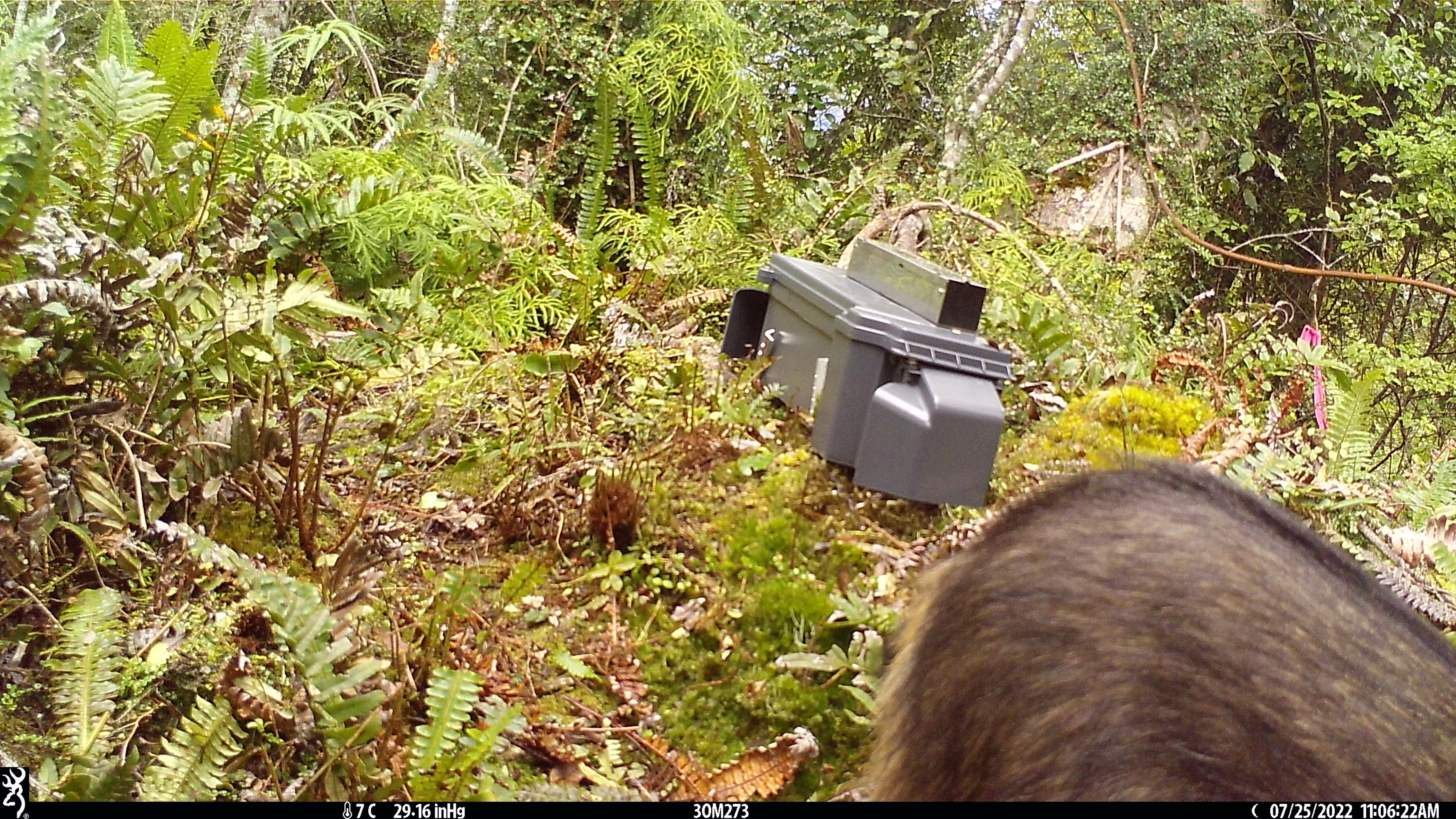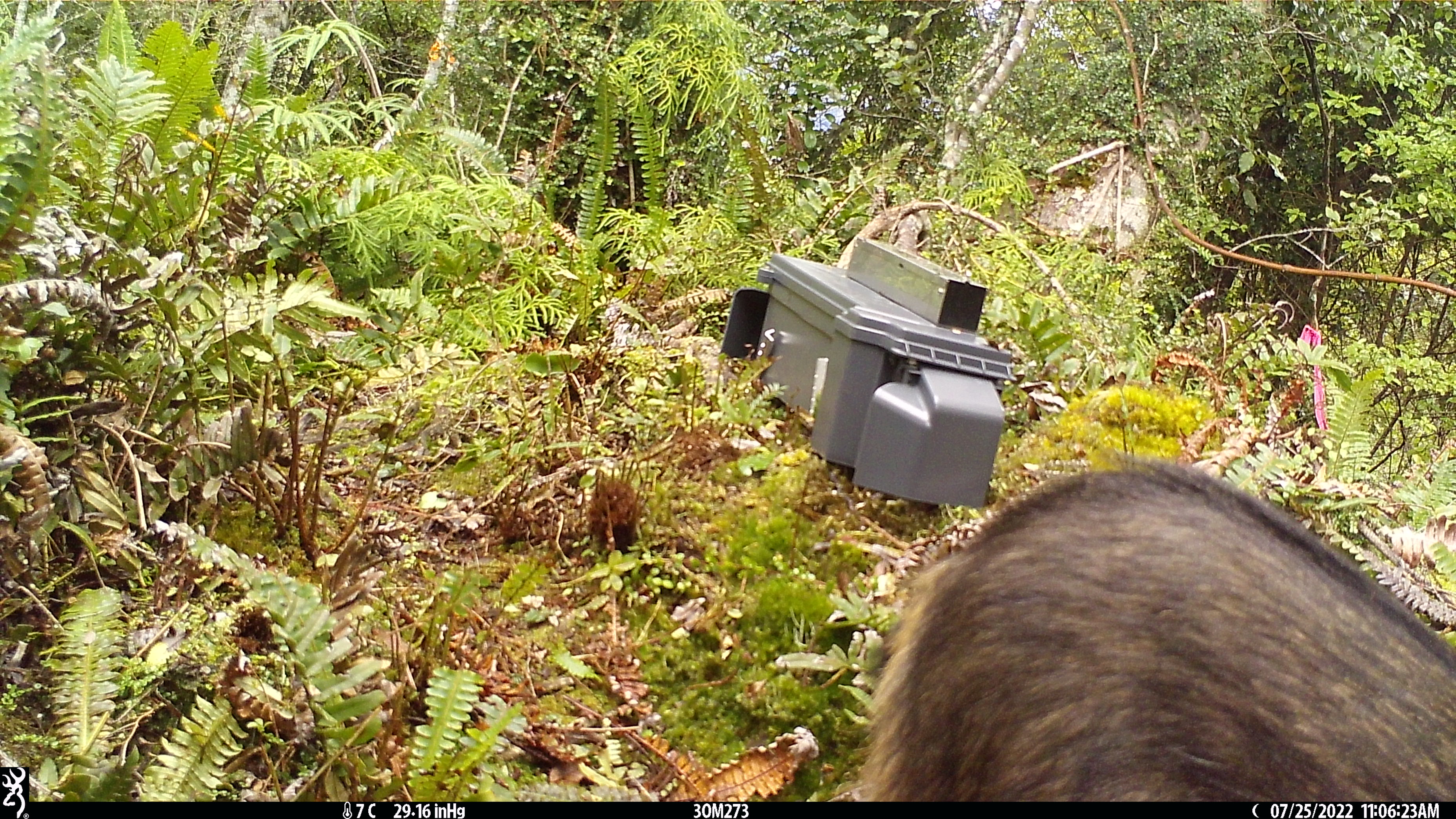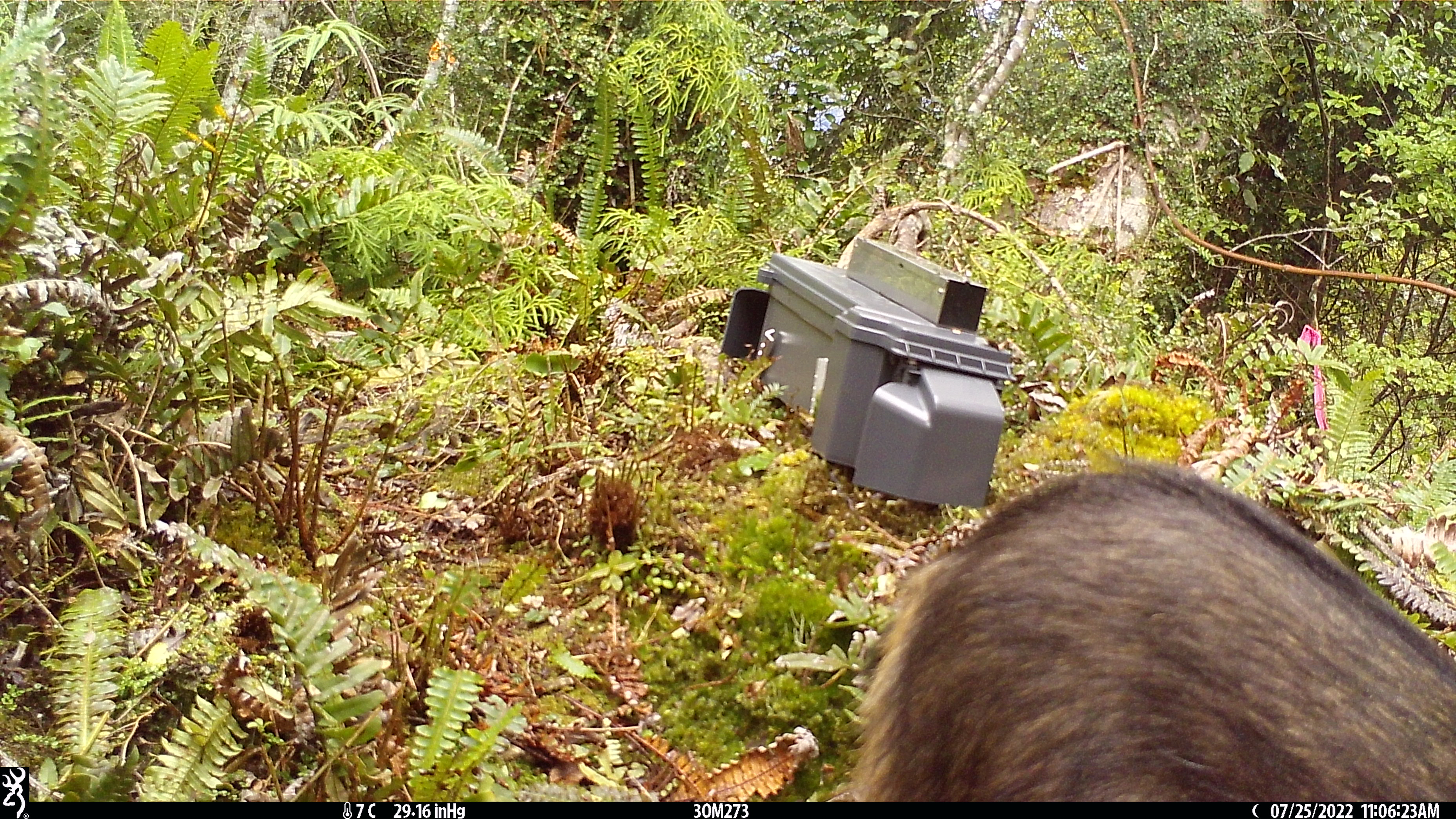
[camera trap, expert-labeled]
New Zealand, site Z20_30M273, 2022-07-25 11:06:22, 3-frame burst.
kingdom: Animalia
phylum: Chordata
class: Mammalia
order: Artiodactyla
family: Bovidae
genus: Rupicapra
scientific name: Rupicapra rupicapra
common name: alpine chamois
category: chamois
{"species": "chamois (alpine chamois) (Rupicapra rupicapra)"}